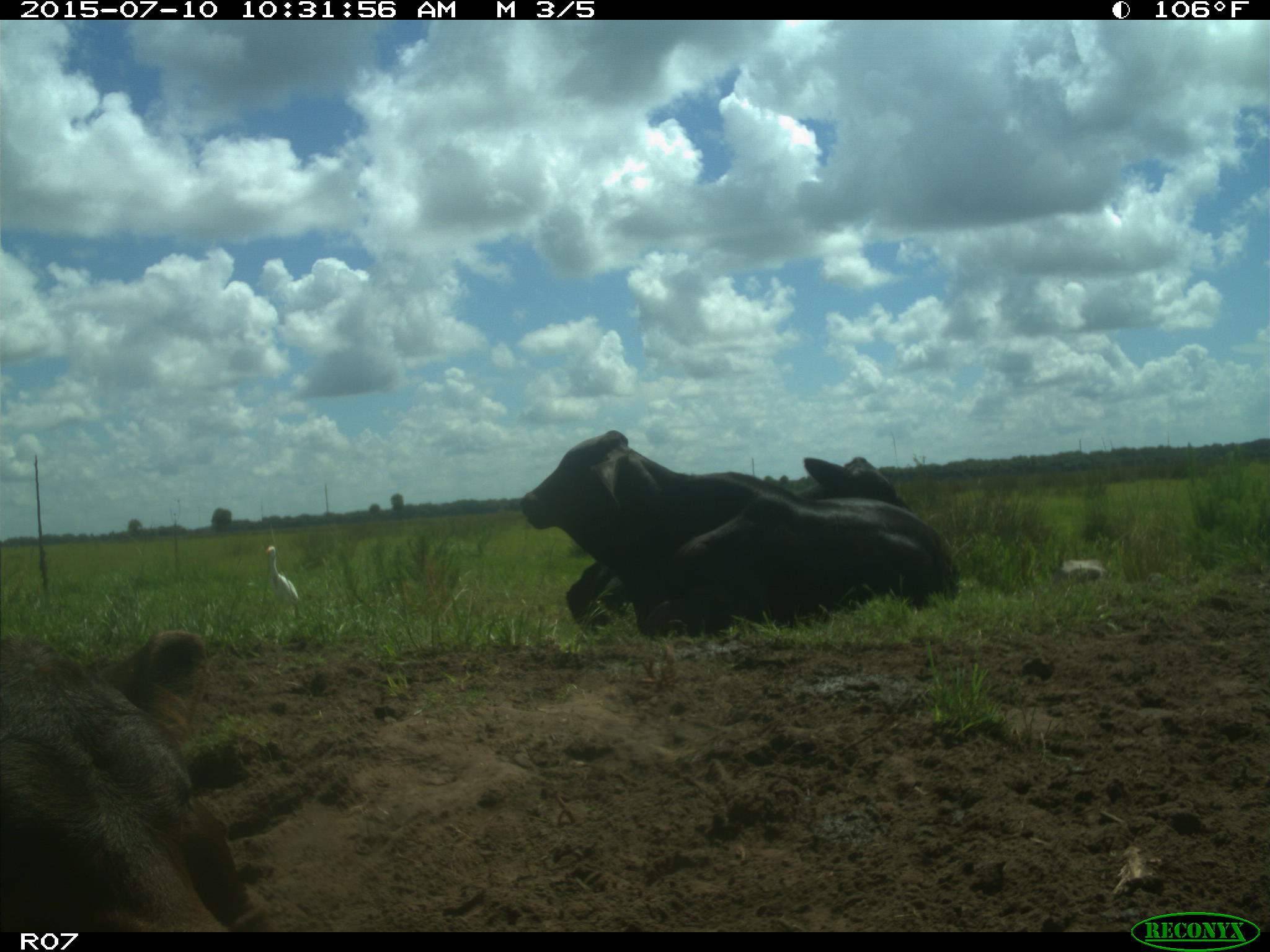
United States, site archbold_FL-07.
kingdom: Animalia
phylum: Chordata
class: Mammalia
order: Artiodactyla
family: Bovidae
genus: Bos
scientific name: Bos taurus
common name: domestic cow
Bos taurus (domestic cow).